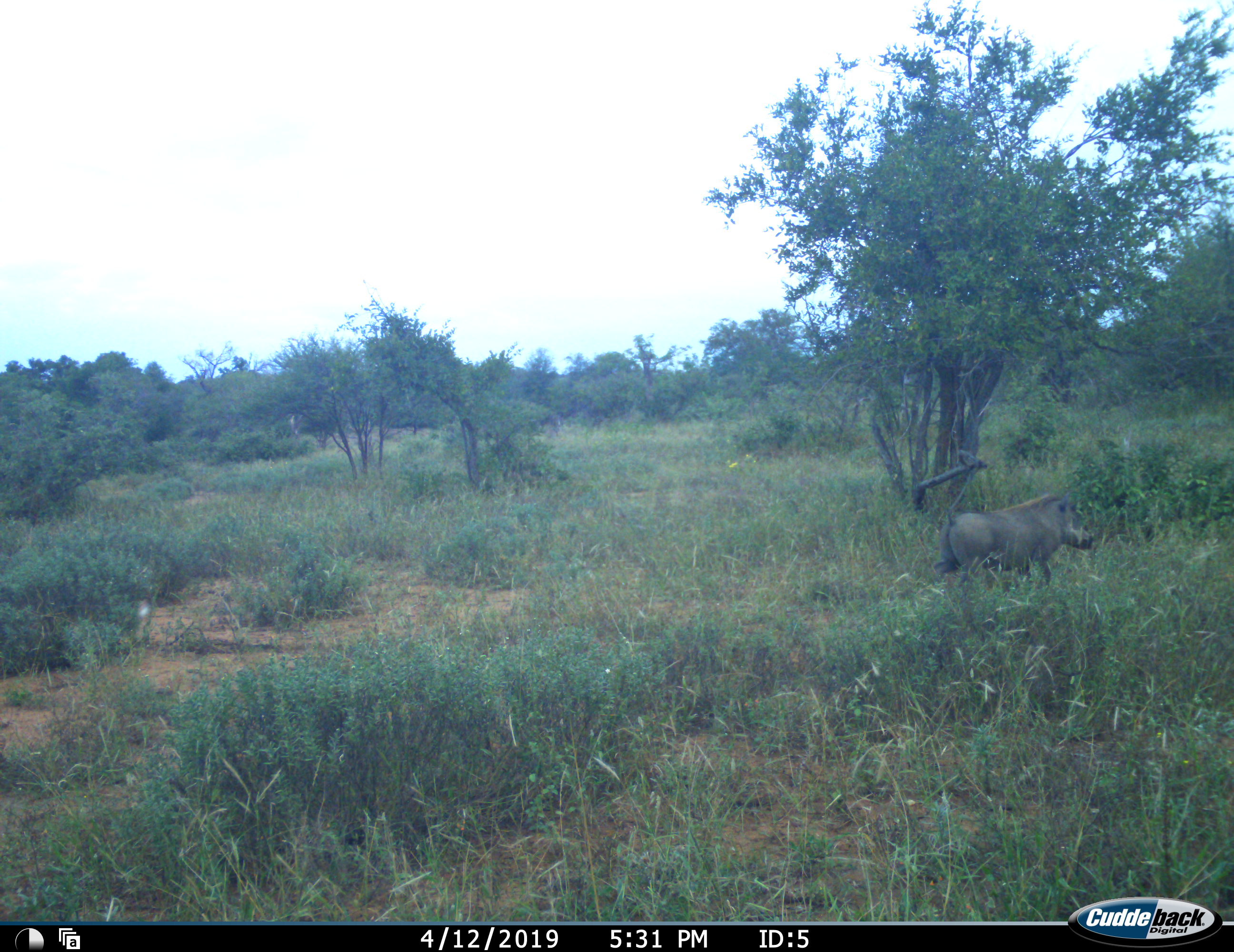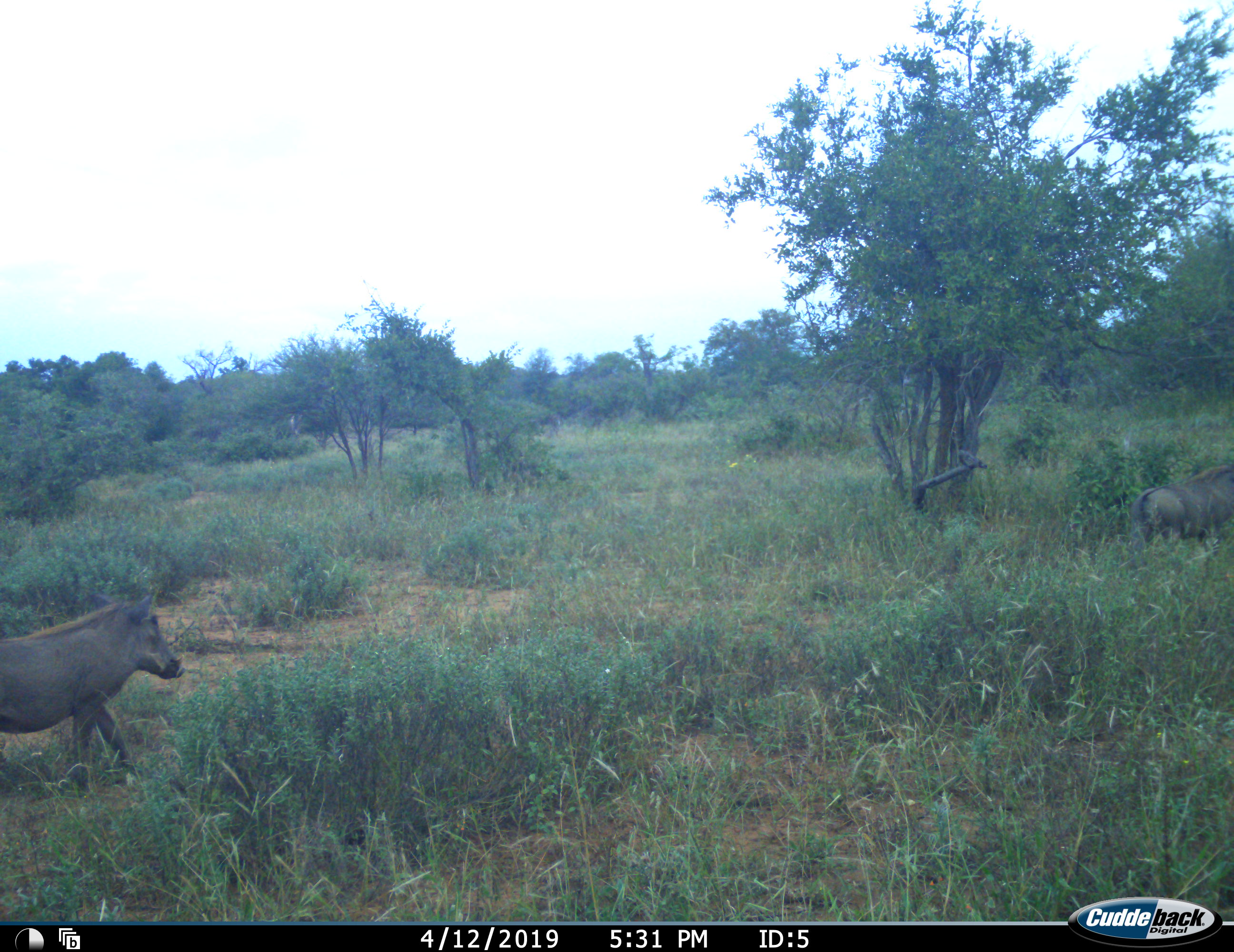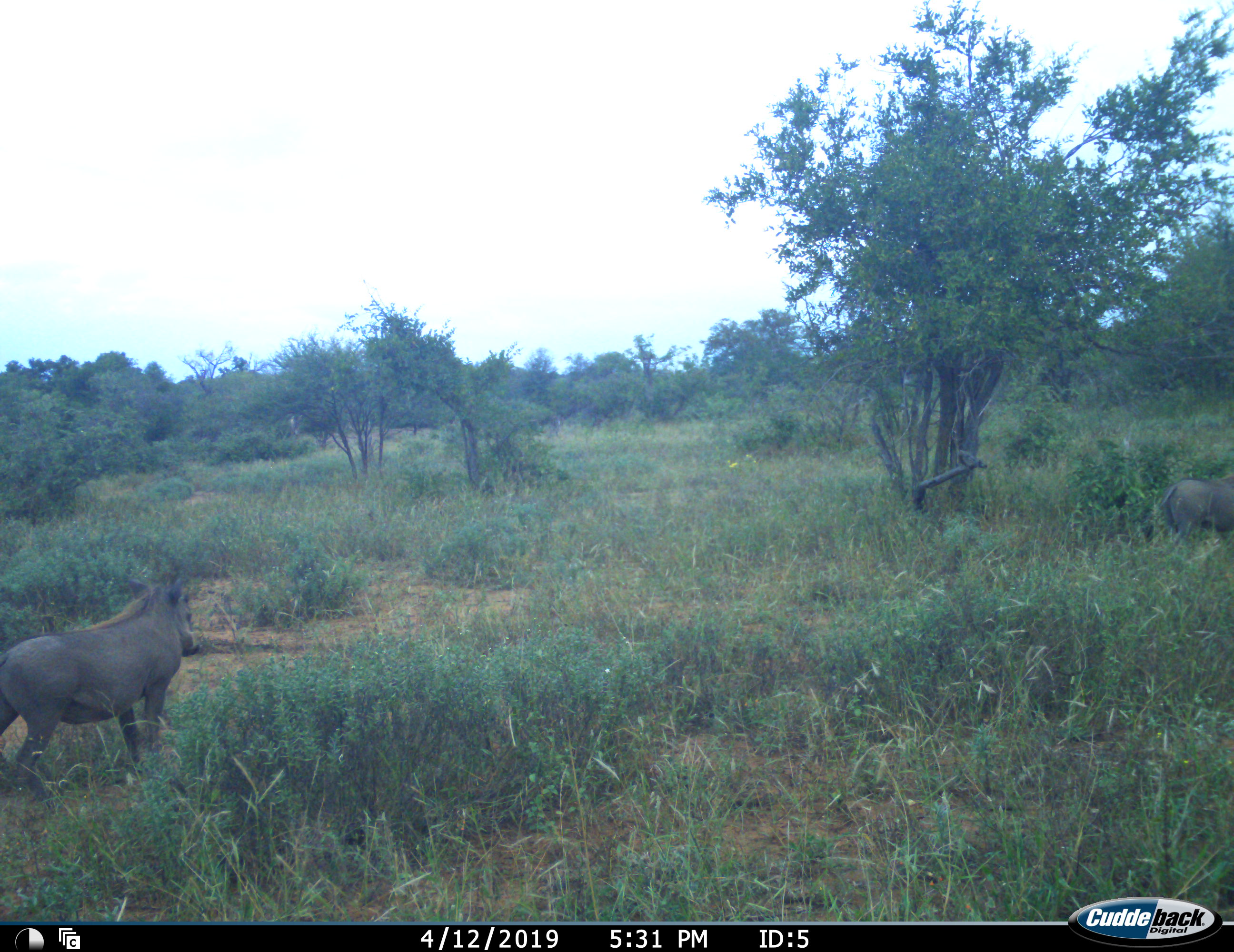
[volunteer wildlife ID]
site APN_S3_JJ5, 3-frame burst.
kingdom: Animalia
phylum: Chordata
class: Mammalia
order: Artiodactyla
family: Suidae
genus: Phacochoerus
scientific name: Phacochoerus africanus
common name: warthog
Warthog (Phacochoerus africanus), count 2. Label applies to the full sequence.